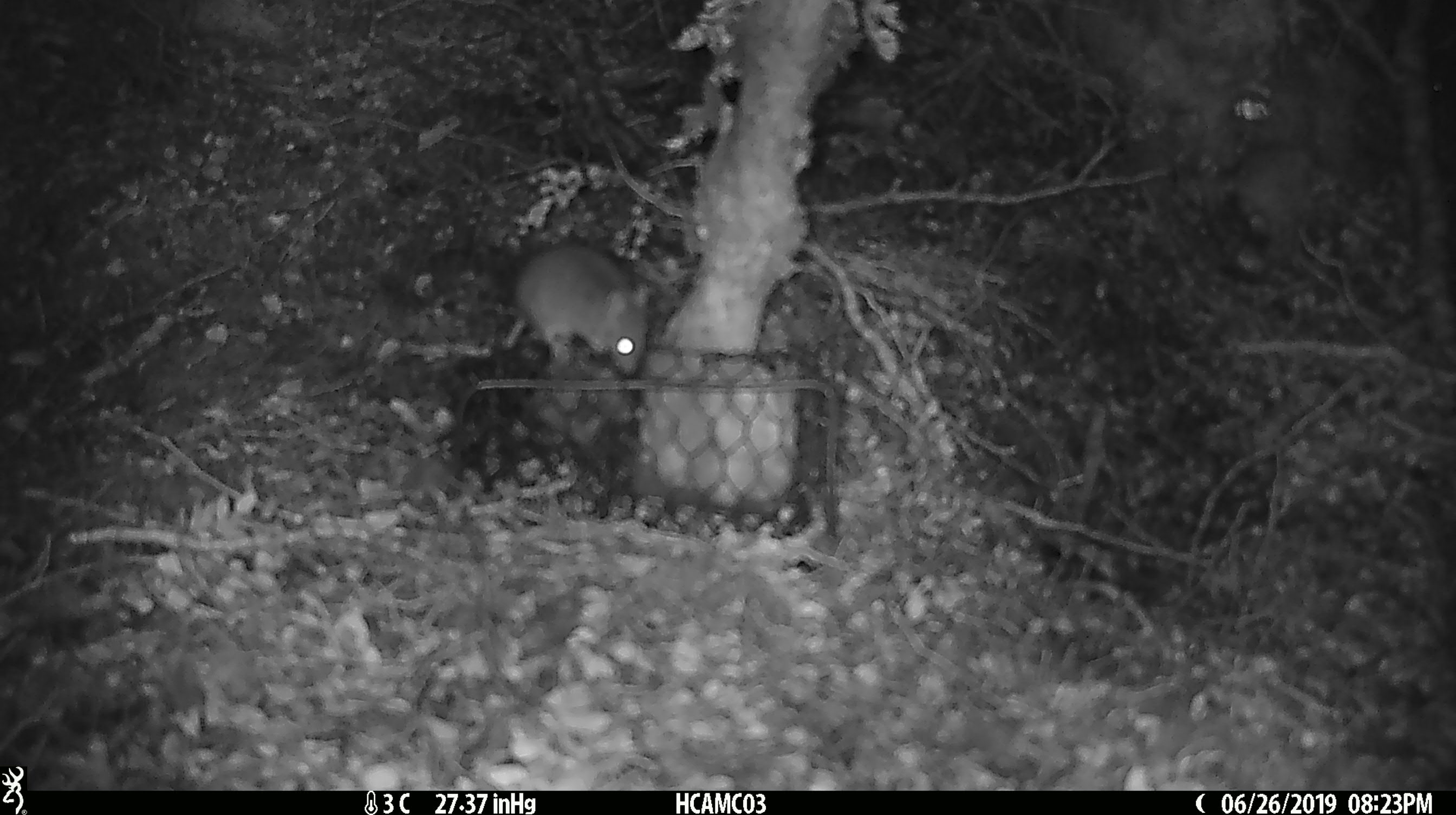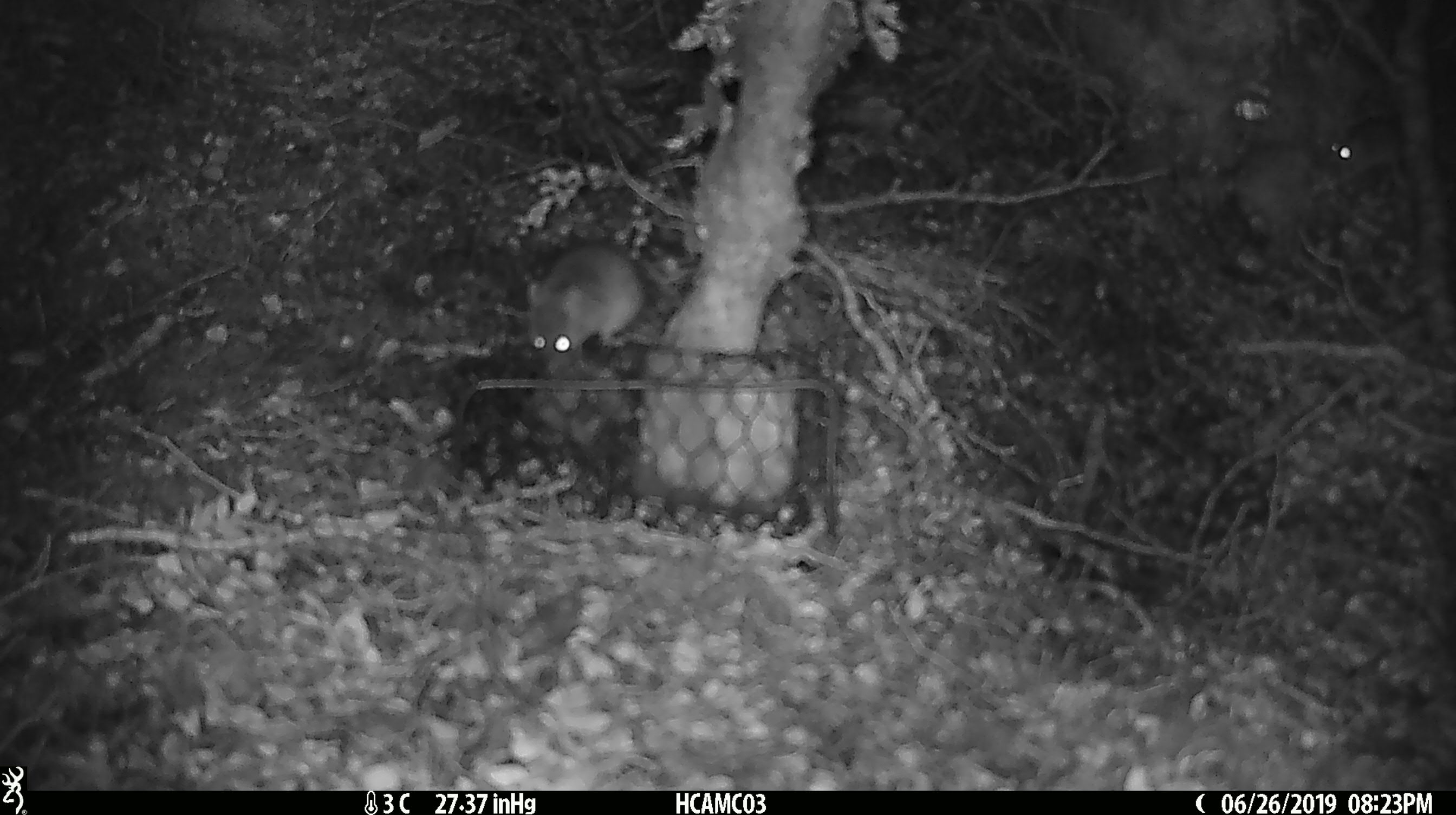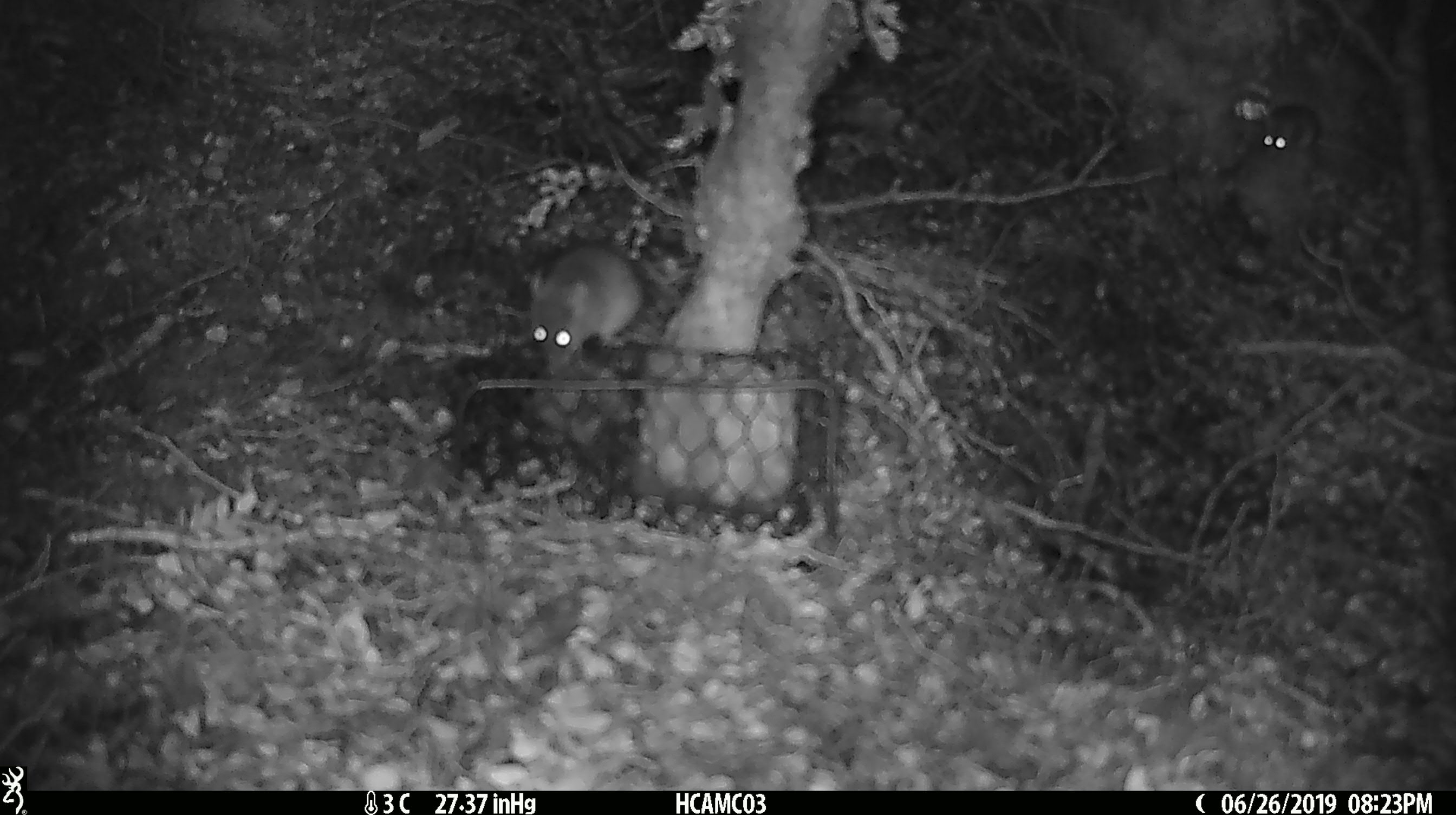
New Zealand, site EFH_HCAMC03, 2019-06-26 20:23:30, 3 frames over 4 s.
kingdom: Animalia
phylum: Chordata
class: Mammalia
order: Rodentia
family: Muridae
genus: Mus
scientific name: Mus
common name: mouse